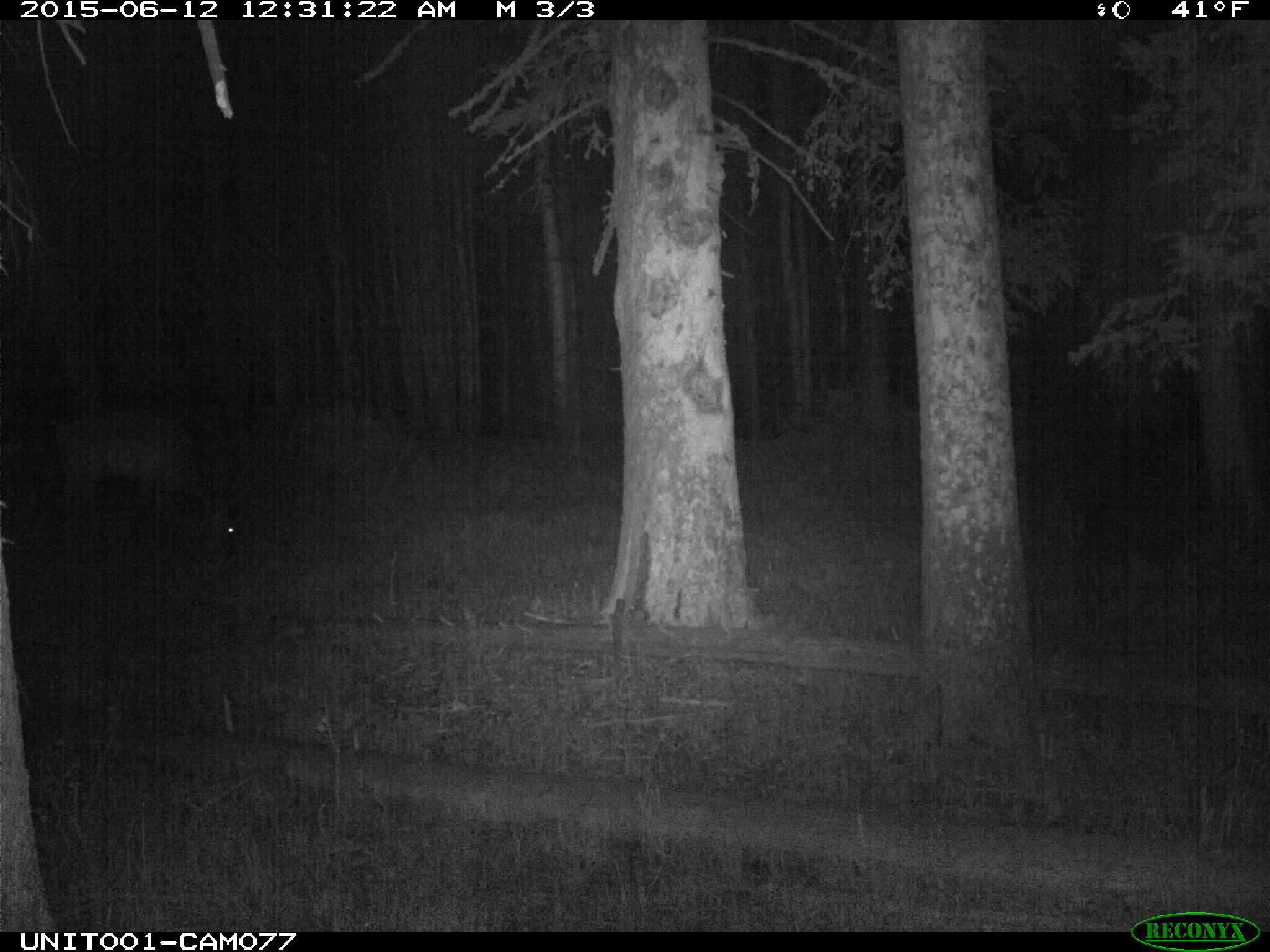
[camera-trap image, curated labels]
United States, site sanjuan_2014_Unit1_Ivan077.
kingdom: Animalia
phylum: Chordata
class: Mammalia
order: Artiodactyla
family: Cervidae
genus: Cervus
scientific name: Cervus elaphus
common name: red deer